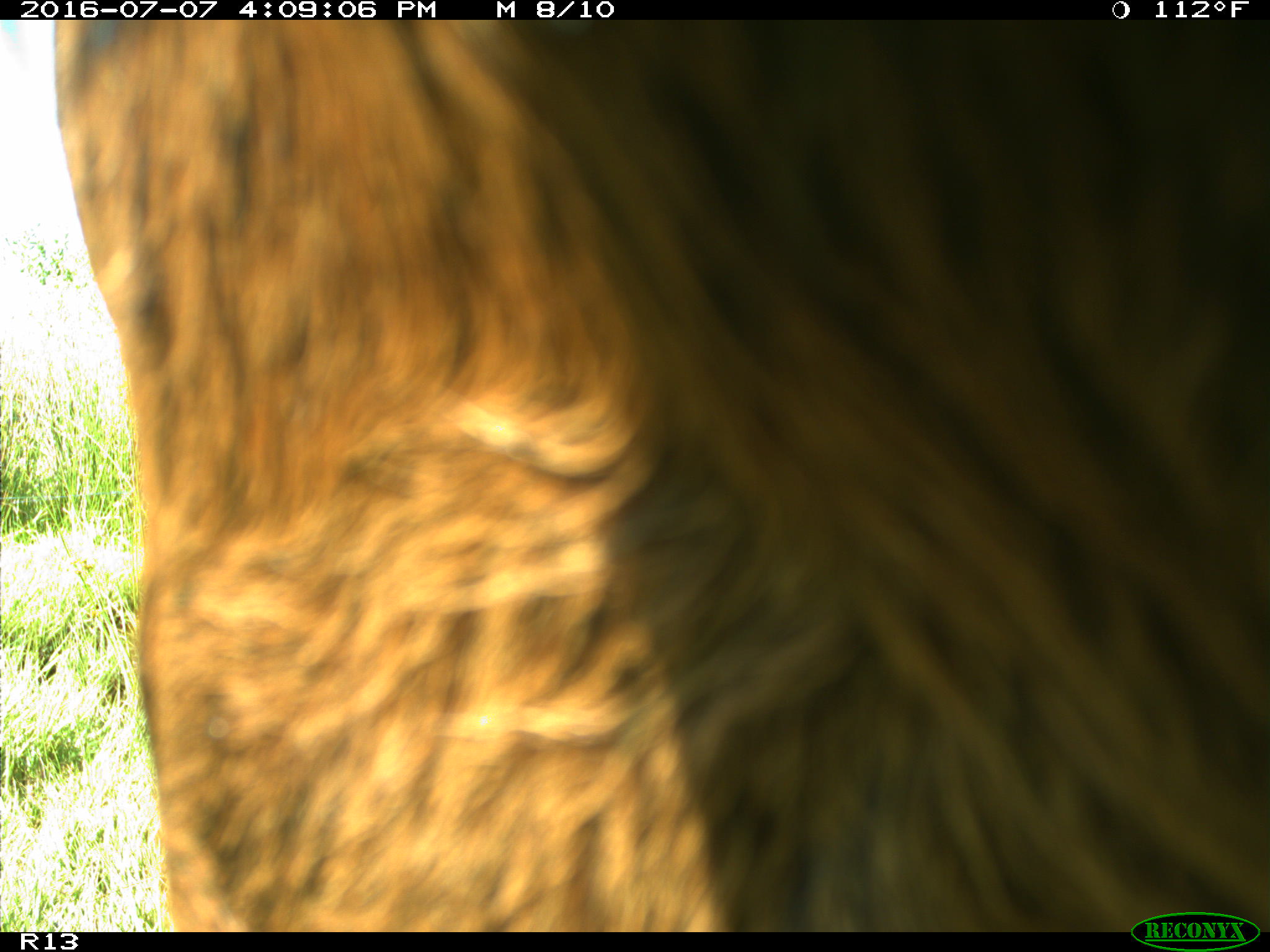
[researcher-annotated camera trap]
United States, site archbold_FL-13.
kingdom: Animalia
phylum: Chordata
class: Mammalia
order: Artiodactyla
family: Bovidae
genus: Bos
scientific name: Bos taurus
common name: domestic cow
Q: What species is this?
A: Bos taurus (domestic cow).